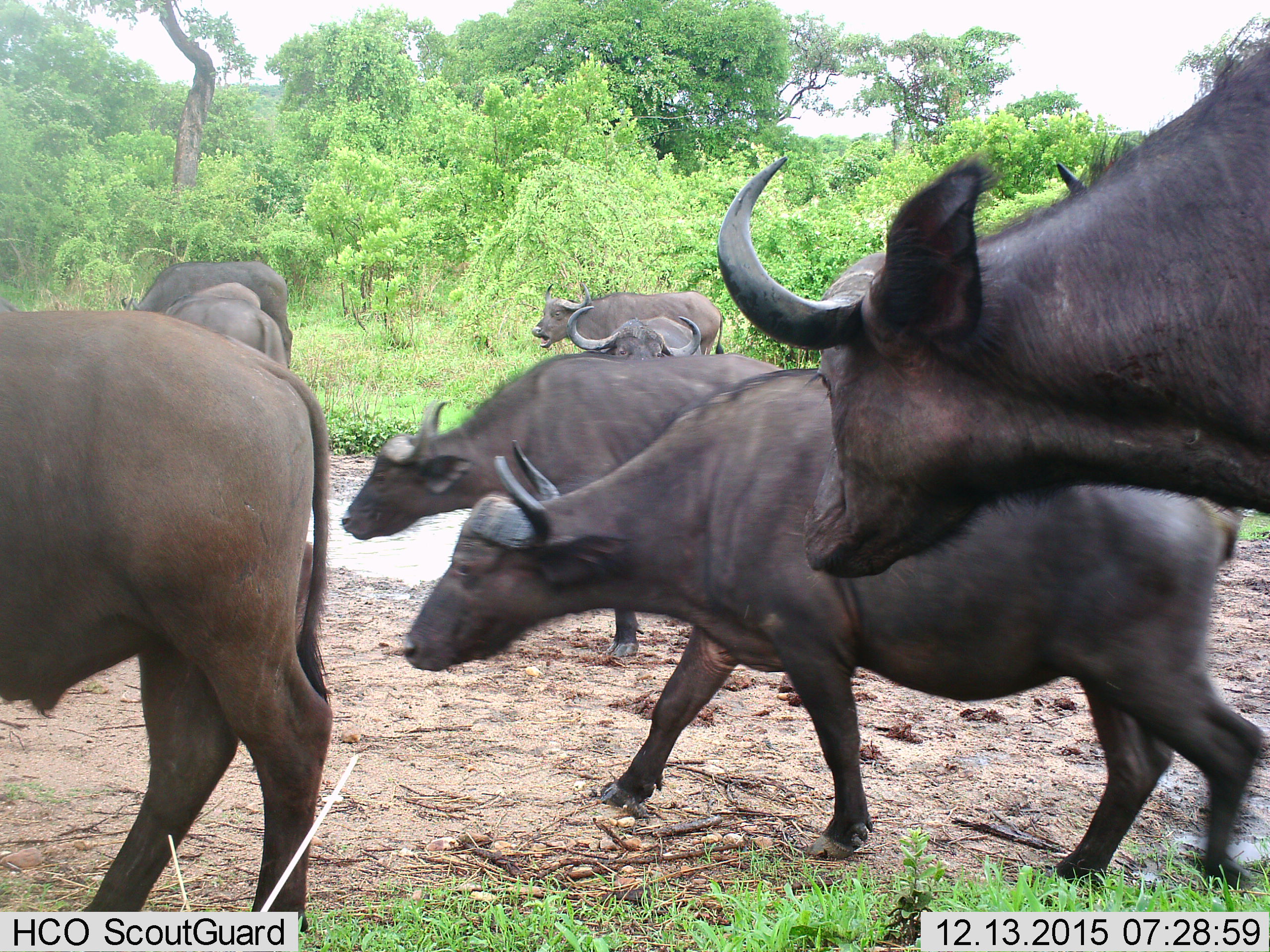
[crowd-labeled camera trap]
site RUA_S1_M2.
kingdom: Animalia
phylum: Chordata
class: Mammalia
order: Artiodactyla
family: Bovidae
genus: Syncerus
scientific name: Syncerus caffer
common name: african buffalo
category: buffalo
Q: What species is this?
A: Buffalo (african buffalo) (Syncerus caffer).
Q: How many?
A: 9.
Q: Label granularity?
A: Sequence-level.